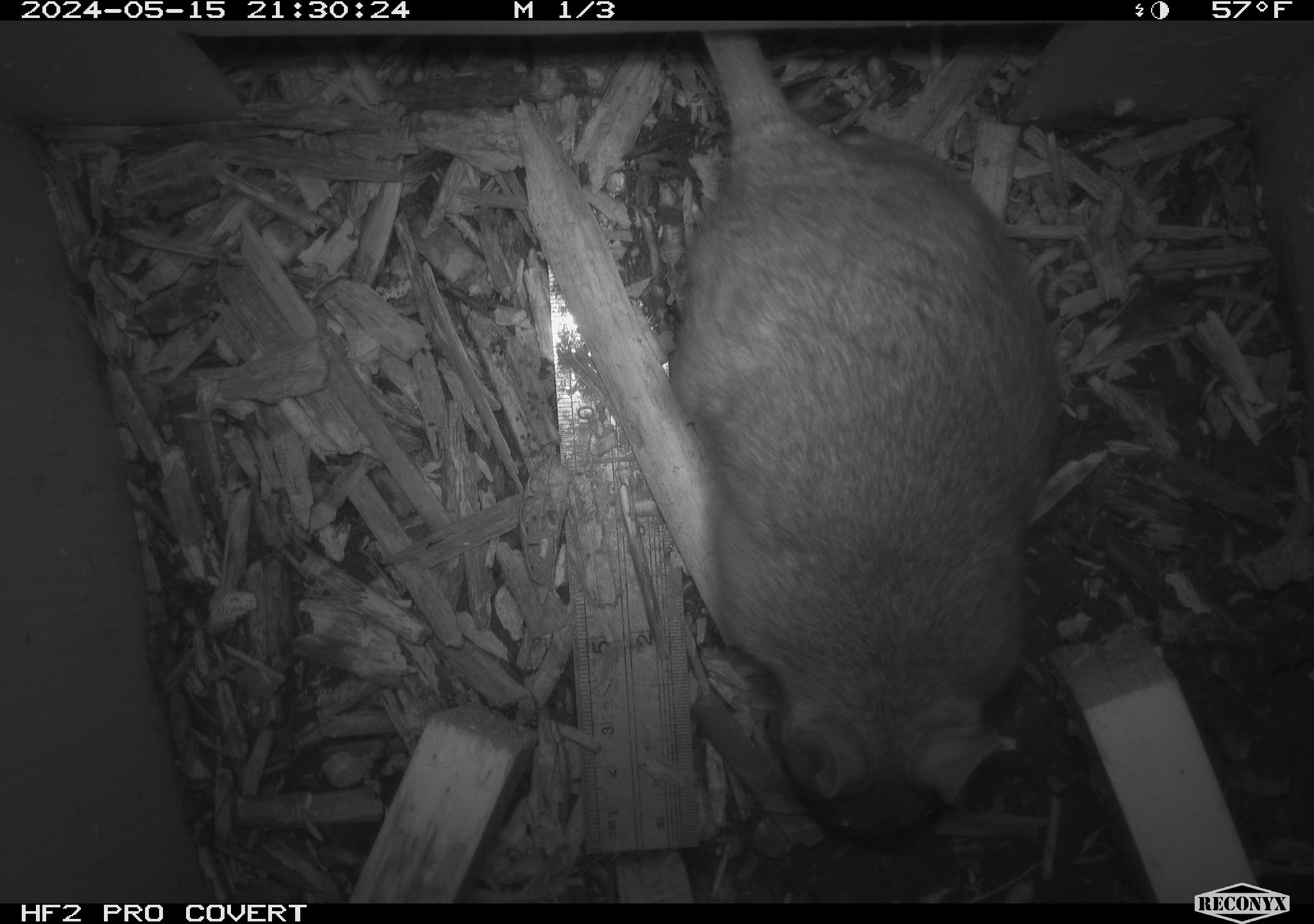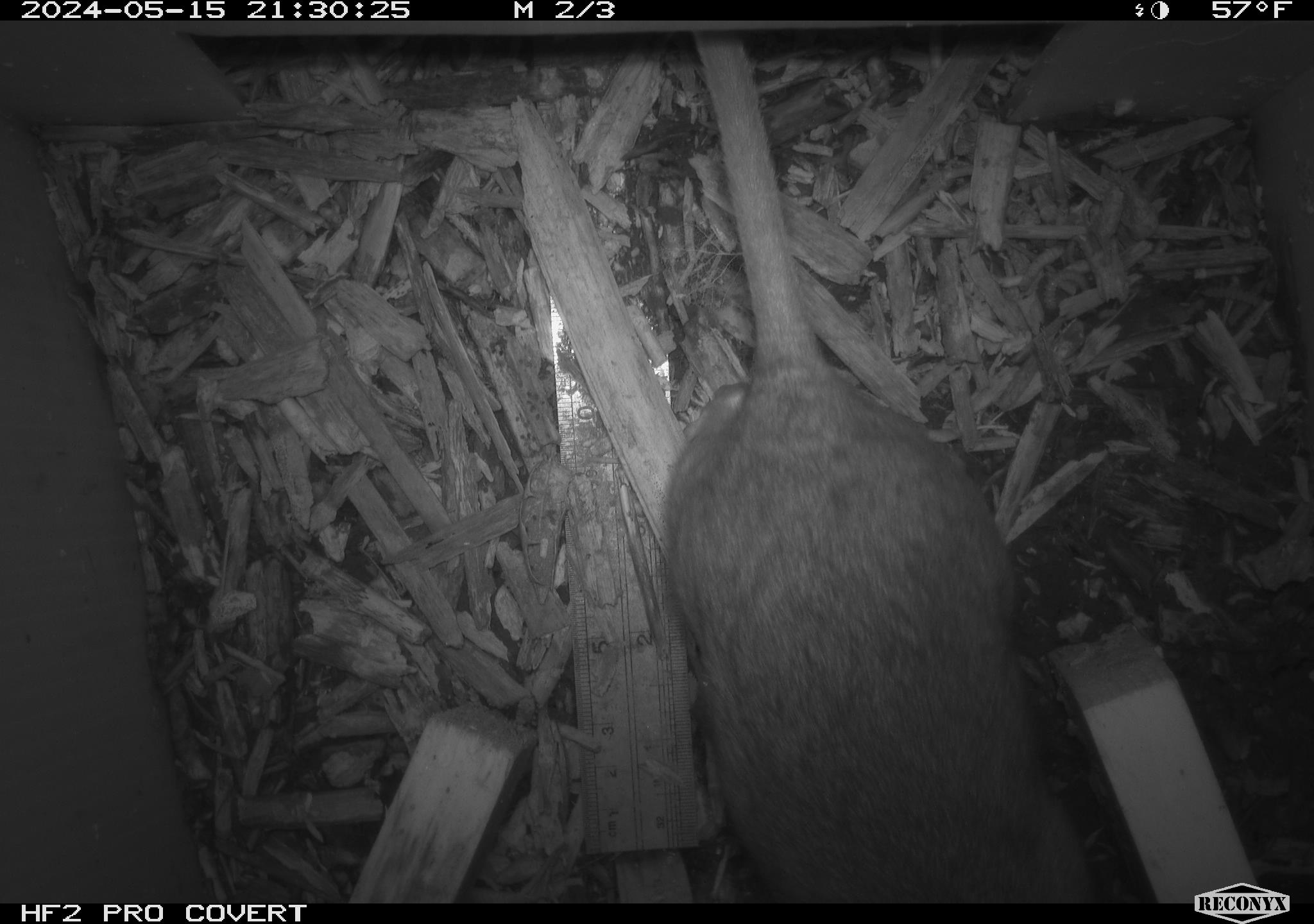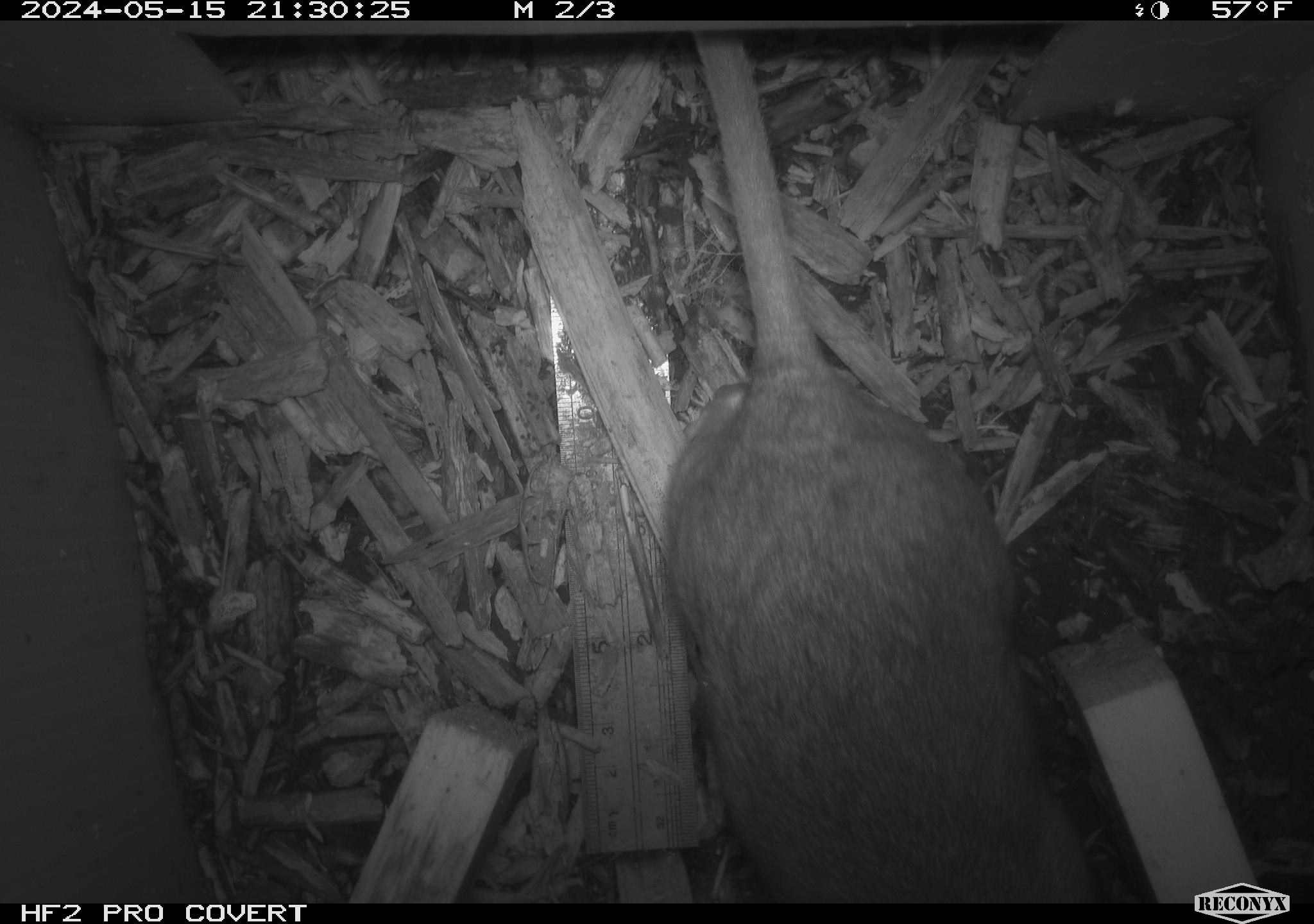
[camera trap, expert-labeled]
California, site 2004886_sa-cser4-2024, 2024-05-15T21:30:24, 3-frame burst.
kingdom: Animalia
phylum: Chordata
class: Mammalia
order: Rodentia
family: Muridae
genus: Rattus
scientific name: Rattus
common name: rat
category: rattus species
Rattus species (rat) (Rattus).